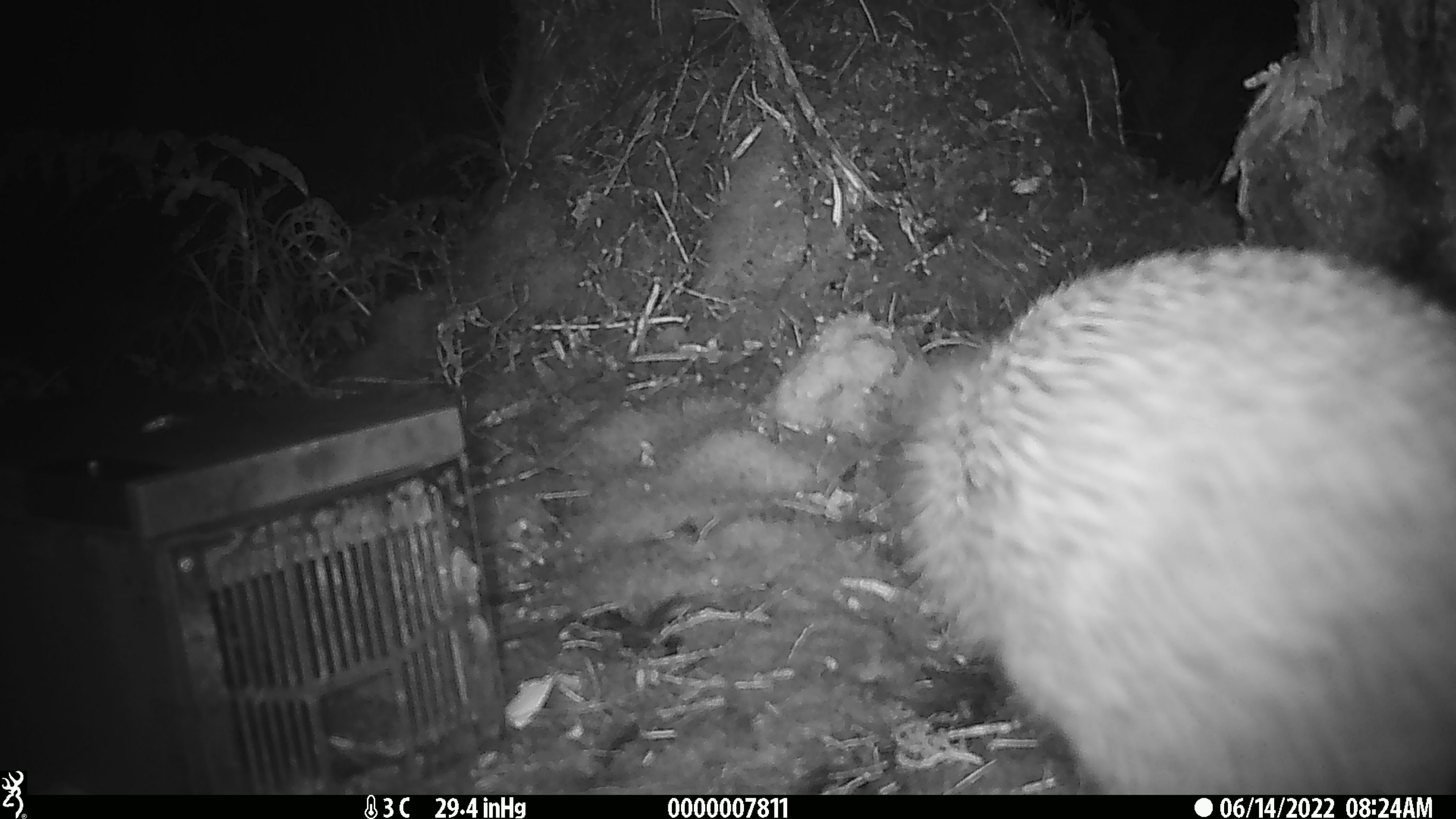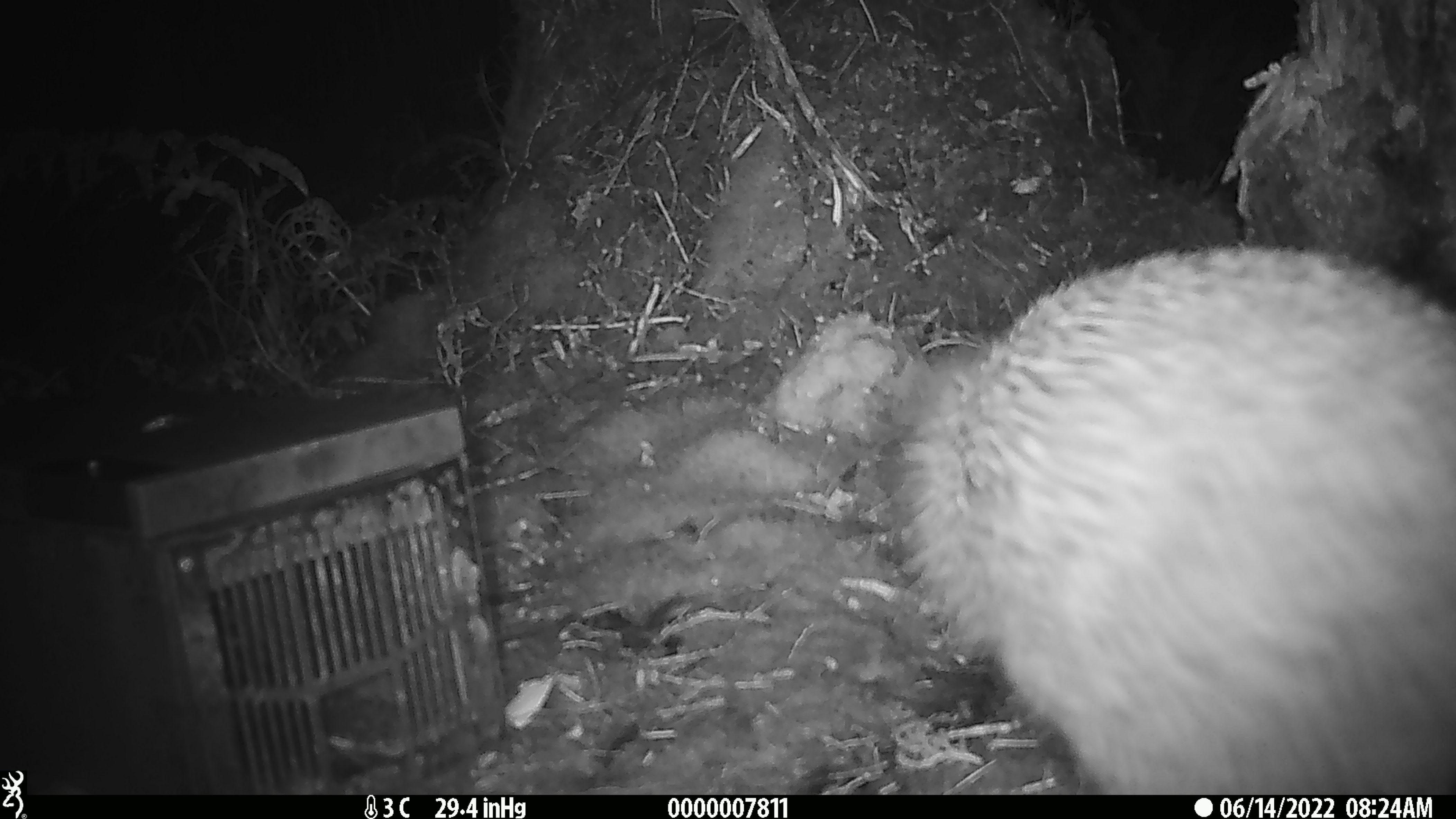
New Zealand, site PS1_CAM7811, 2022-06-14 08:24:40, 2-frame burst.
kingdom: Animalia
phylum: Chordata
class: Aves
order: Apterygiformes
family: Apterygidae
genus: Apteryx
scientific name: Apteryx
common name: kiwi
Kiwi (Apteryx).